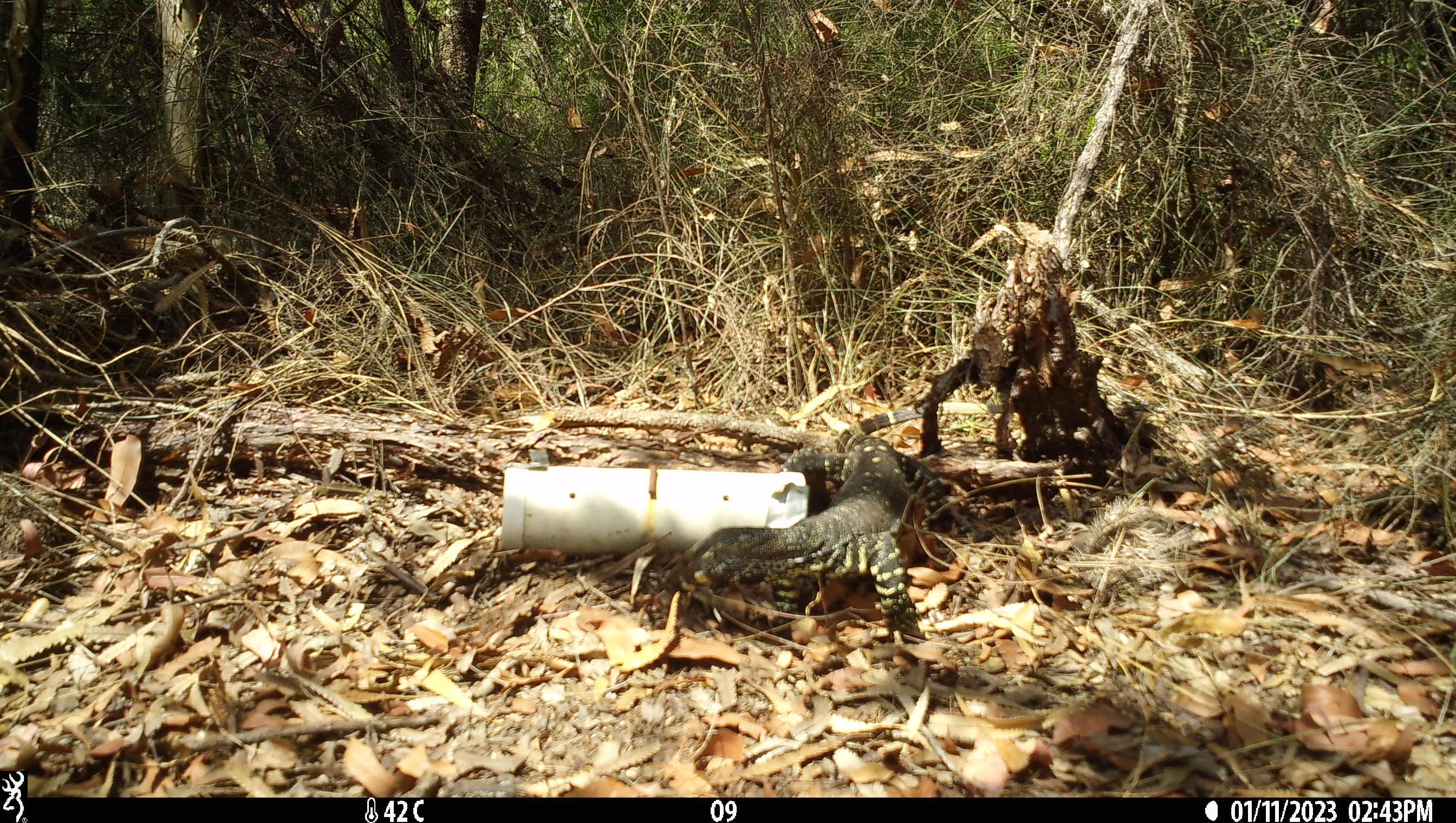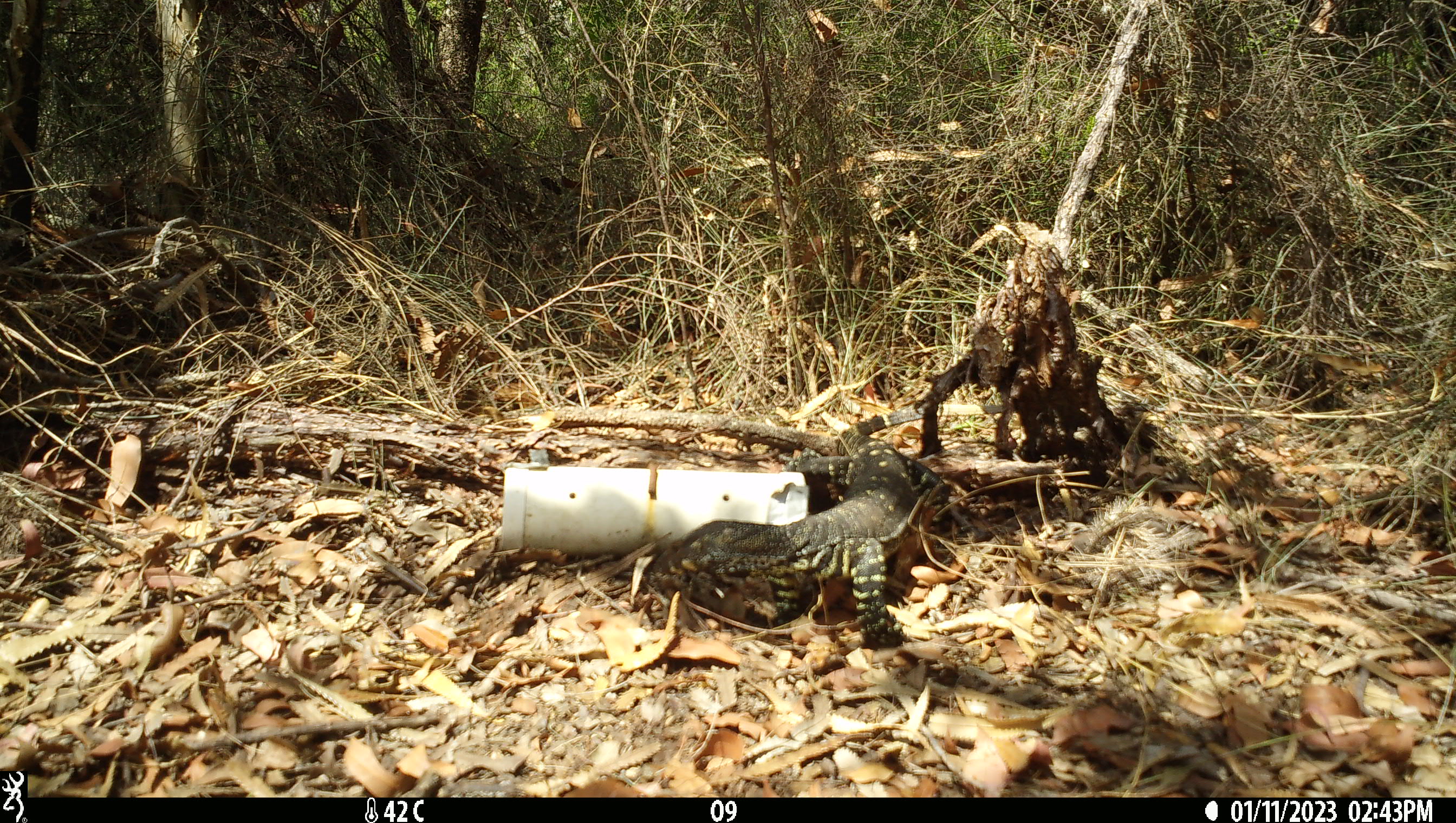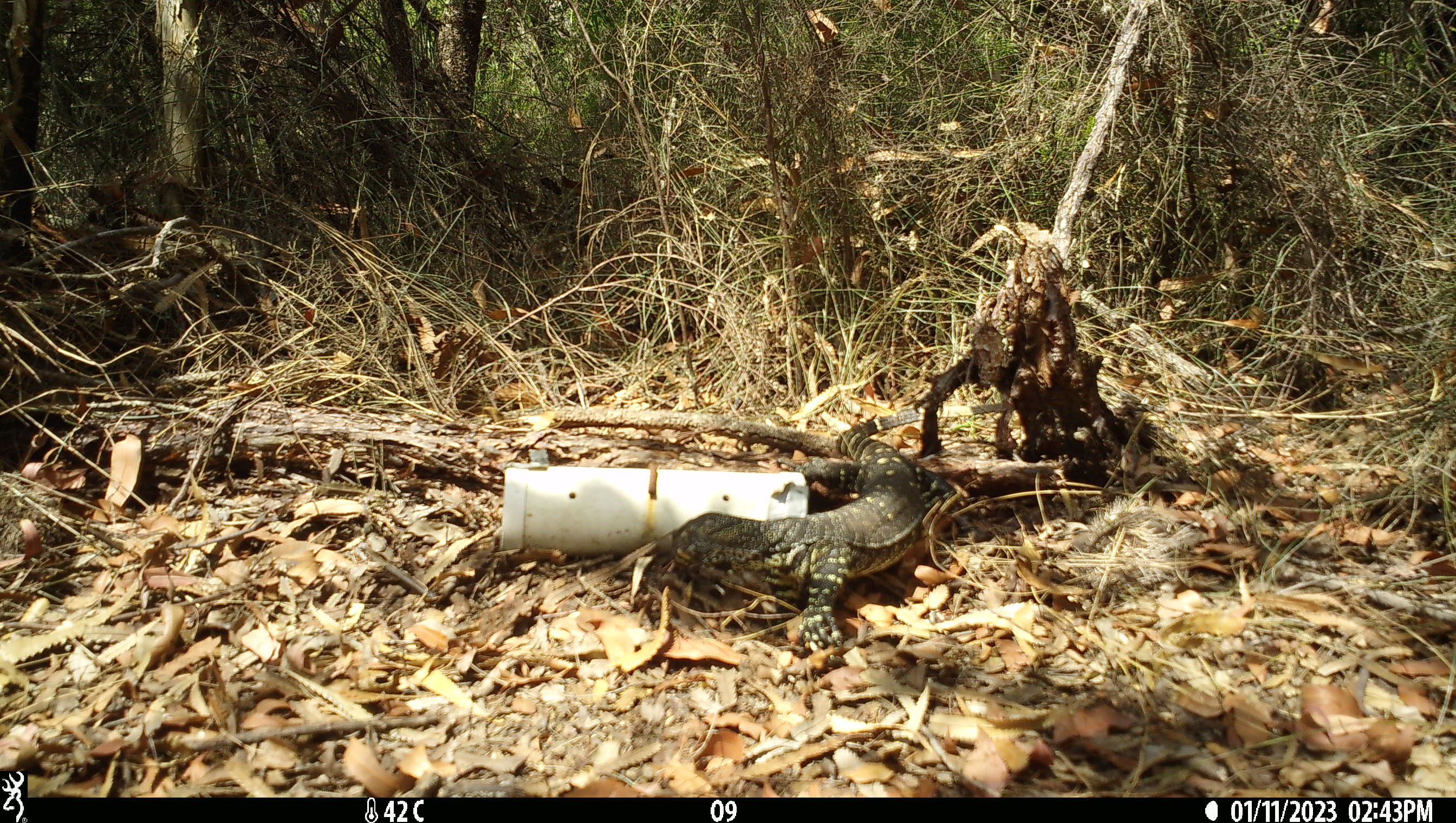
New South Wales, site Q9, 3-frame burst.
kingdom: Animalia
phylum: Chordata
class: Reptilia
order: Squamata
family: Varanidae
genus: Varanus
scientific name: Varanus varius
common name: lace monitor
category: goanna